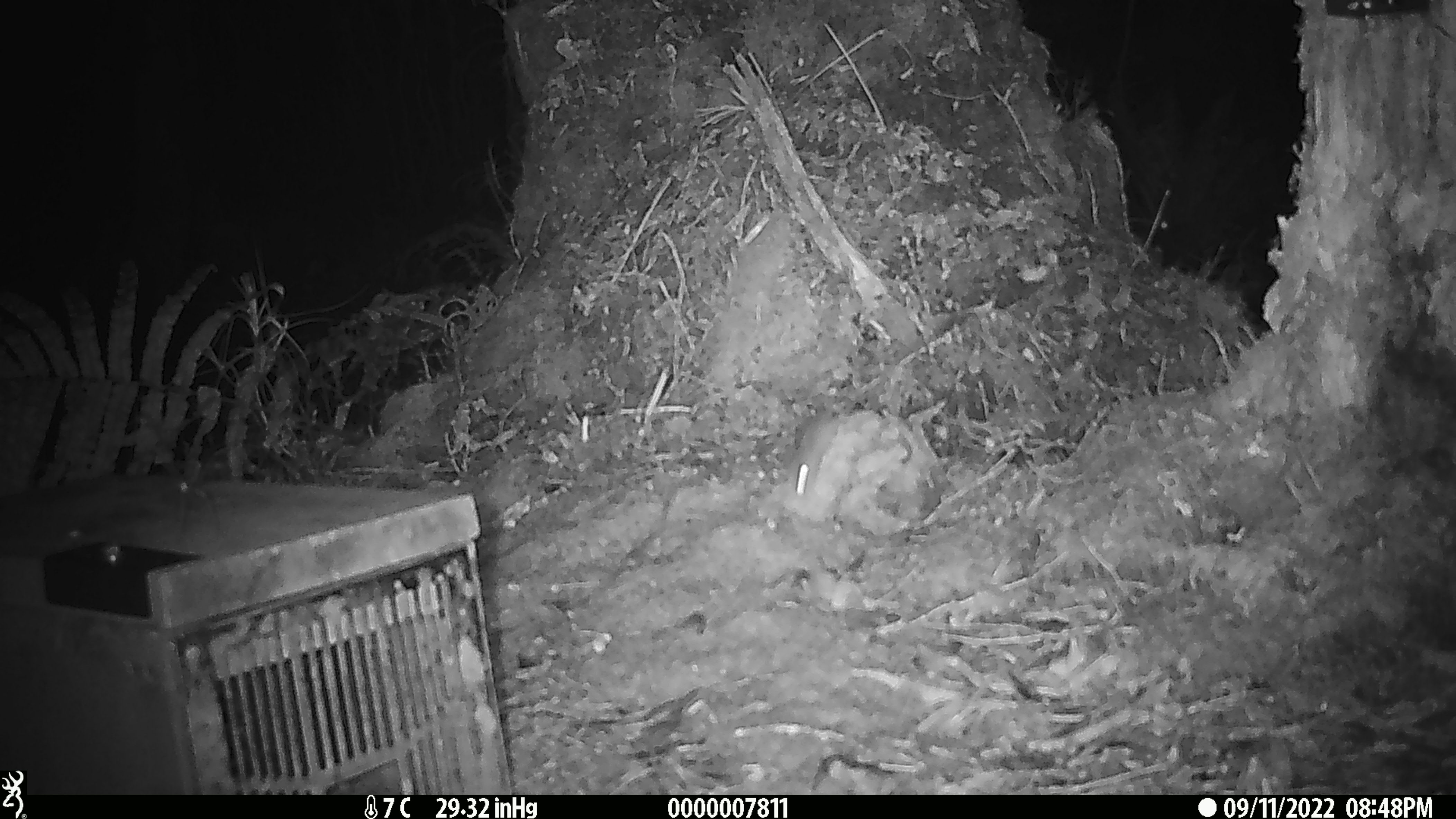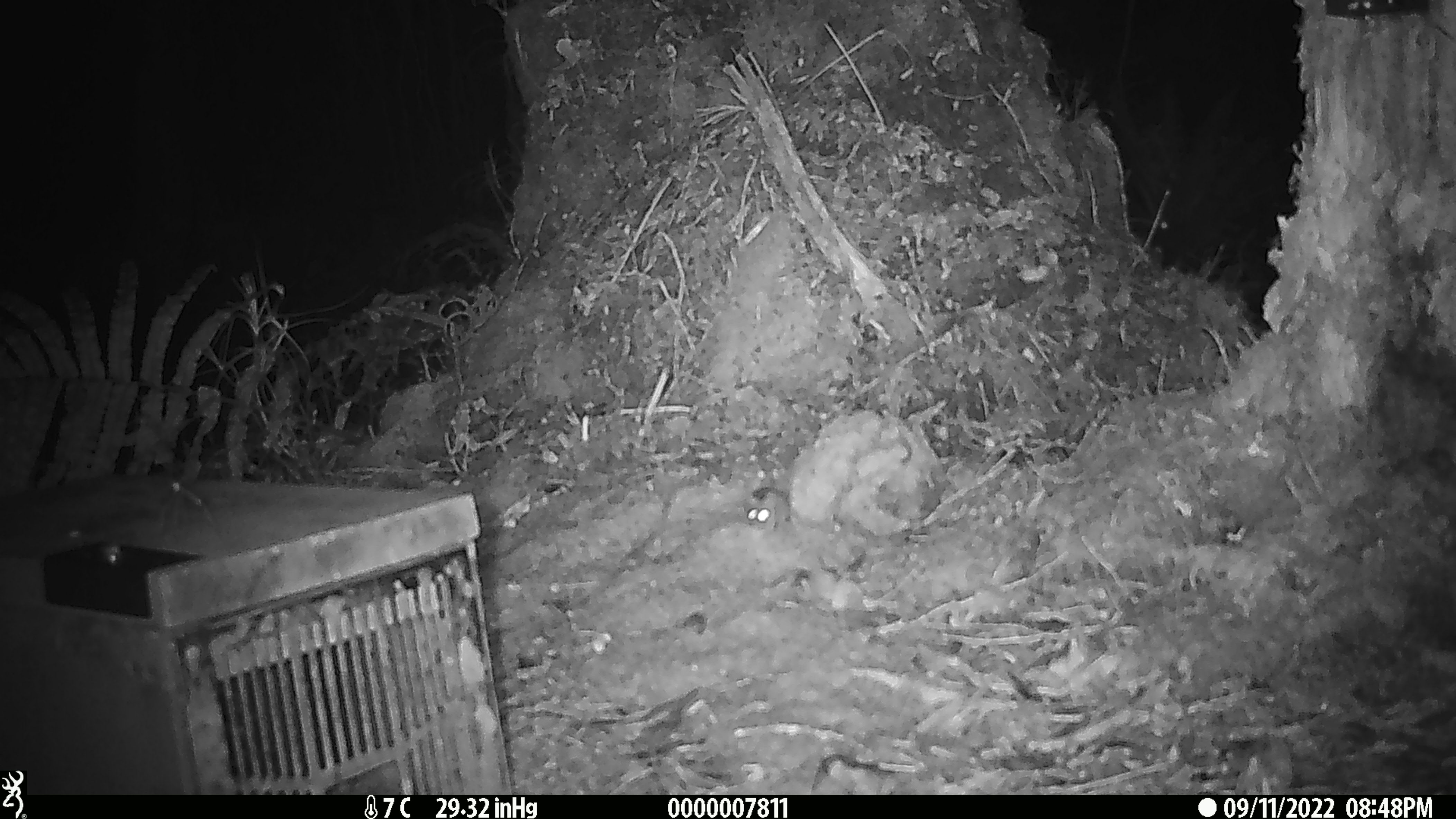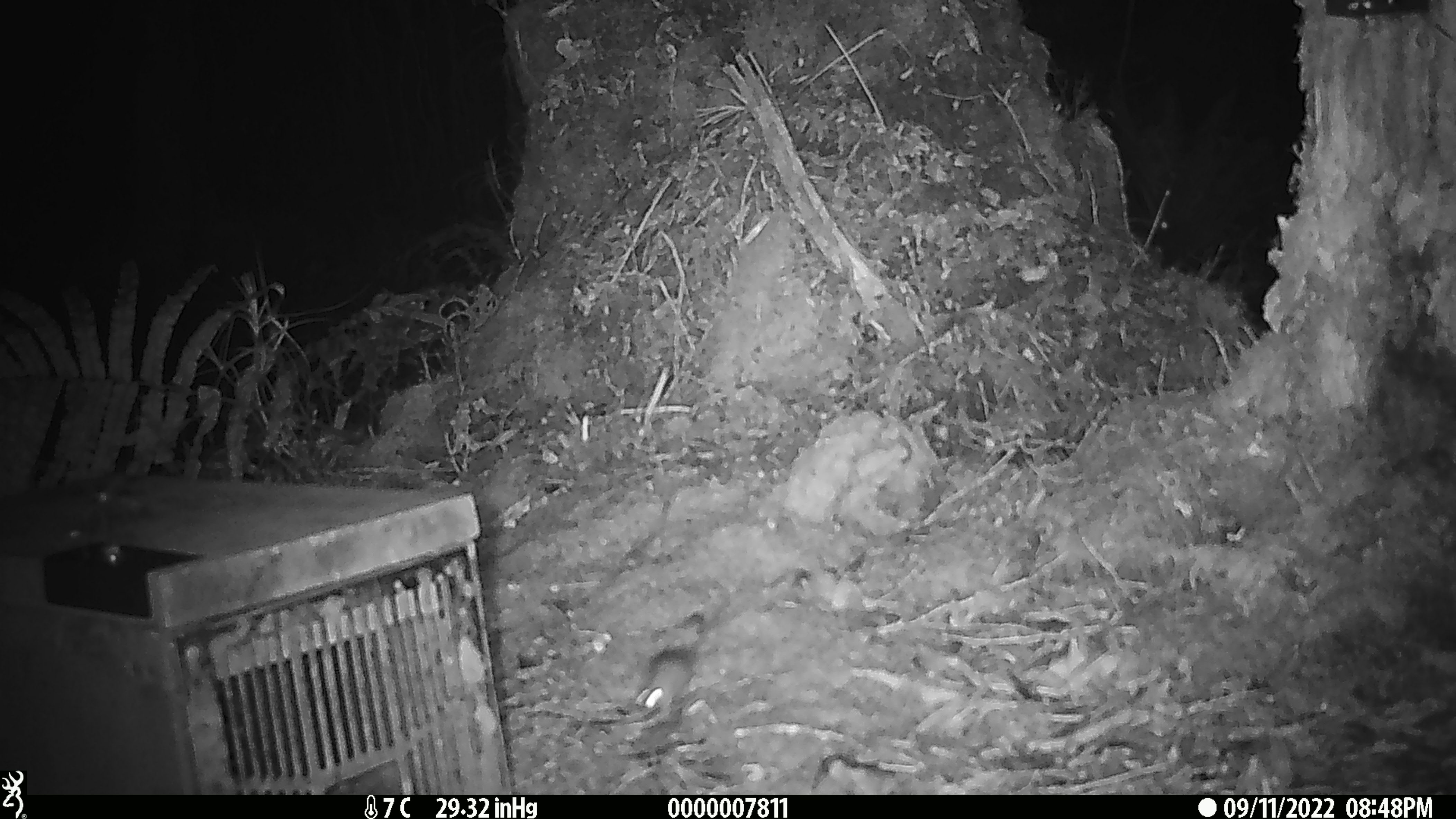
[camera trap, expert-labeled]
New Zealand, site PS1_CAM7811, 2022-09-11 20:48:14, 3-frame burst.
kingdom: Animalia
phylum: Chordata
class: Mammalia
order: Rodentia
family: Muridae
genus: Mus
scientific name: Mus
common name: mouse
Mouse (Mus).